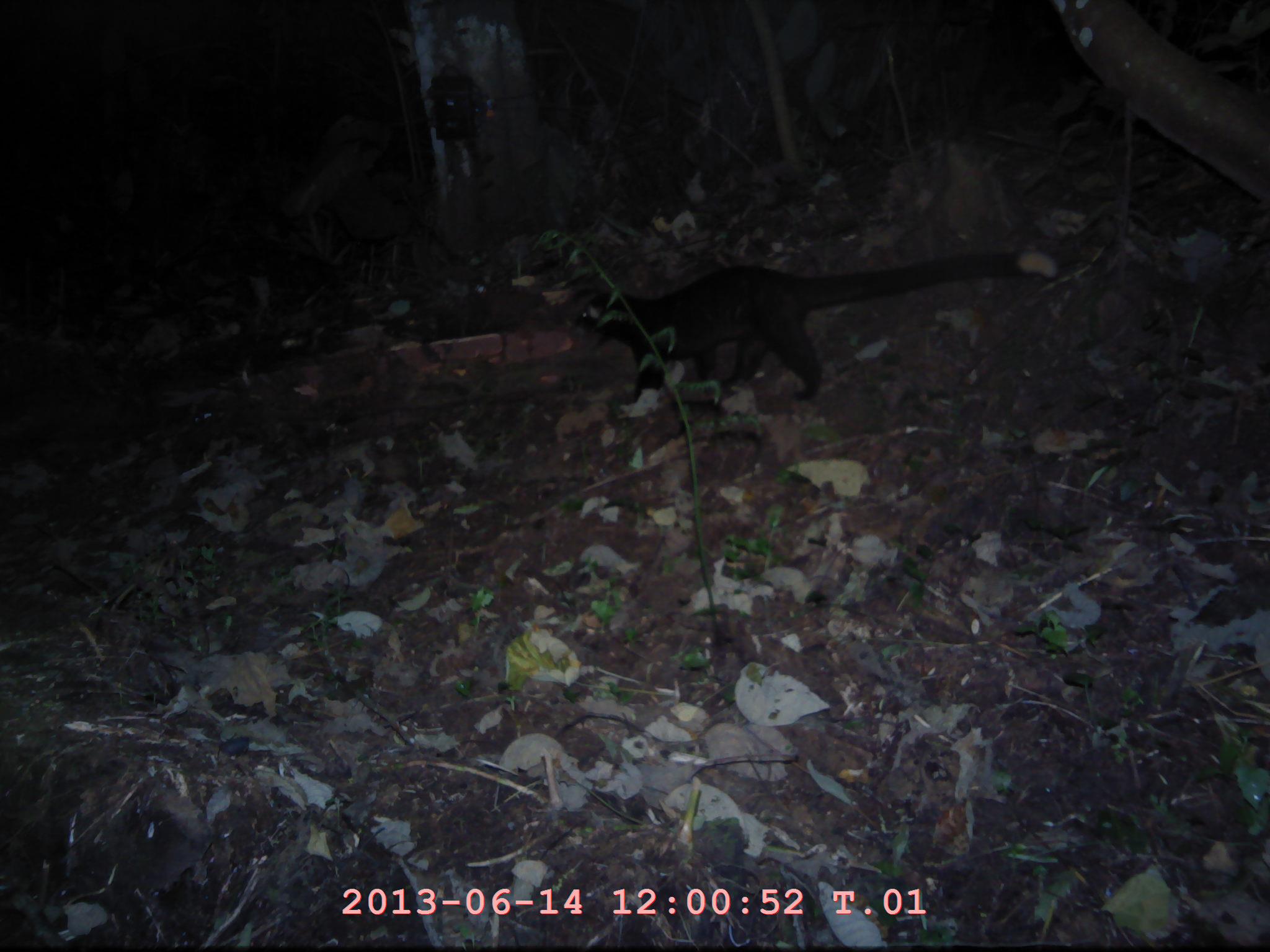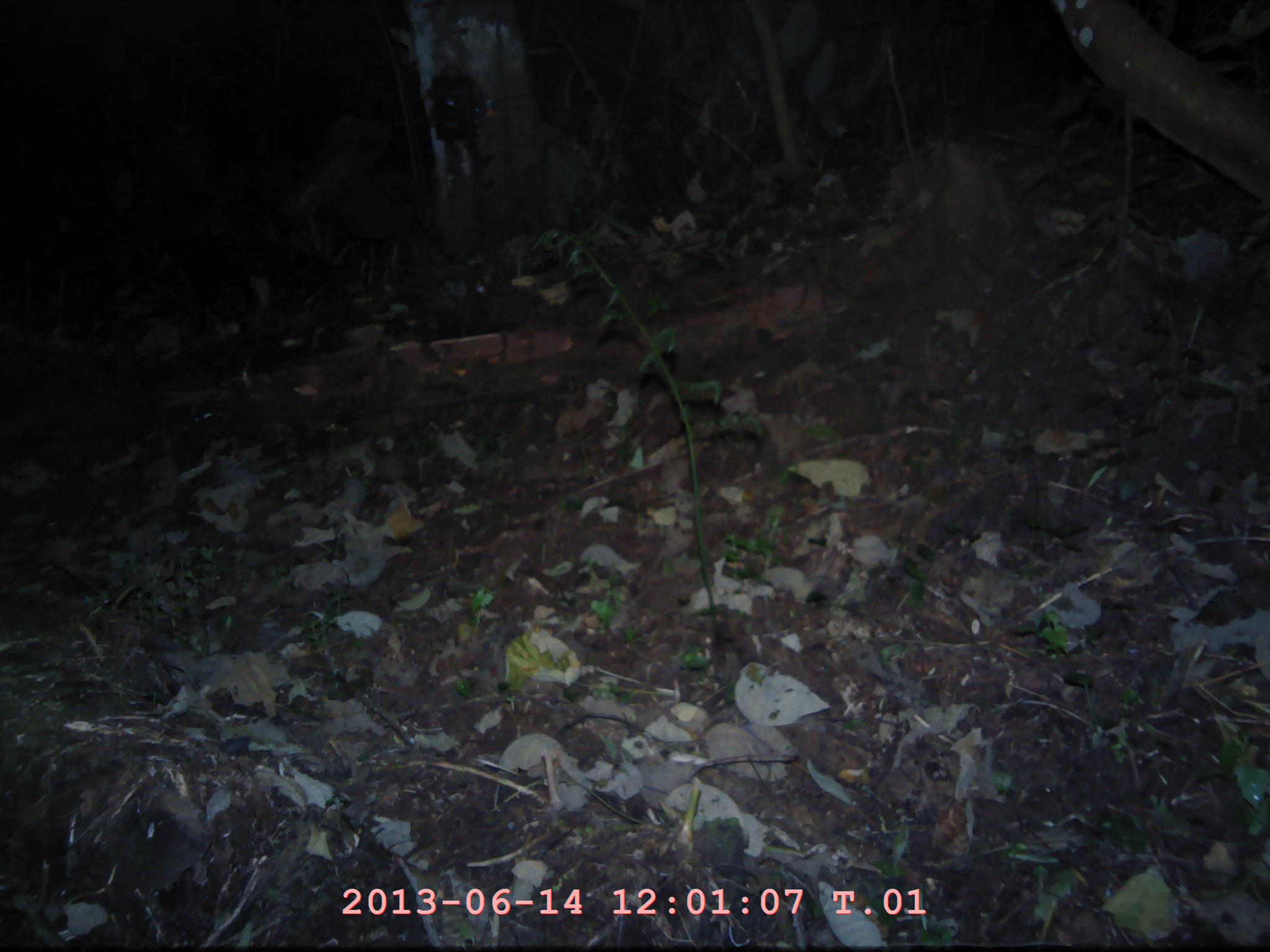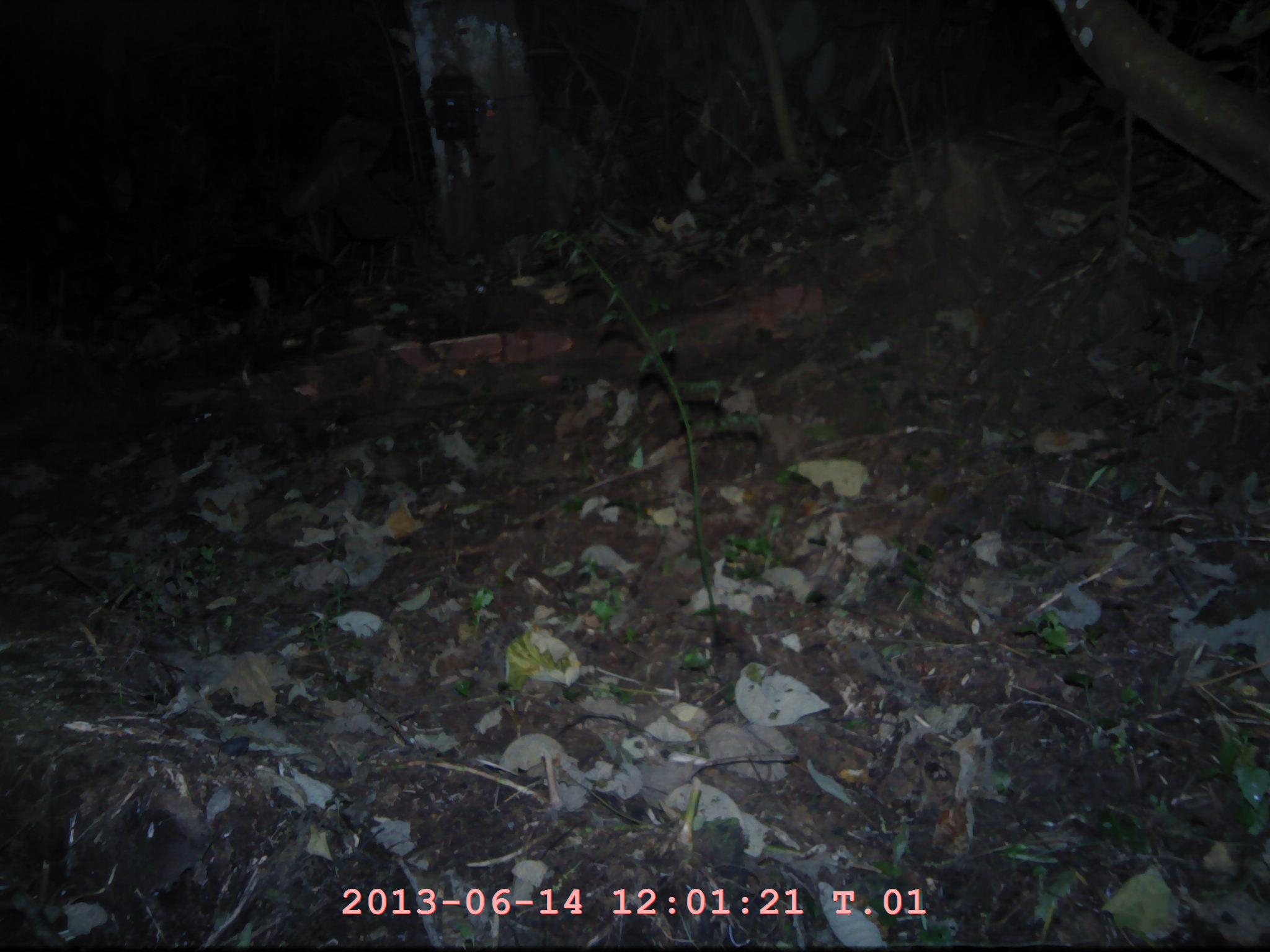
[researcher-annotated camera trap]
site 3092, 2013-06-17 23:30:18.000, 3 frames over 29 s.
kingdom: Animalia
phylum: Chordata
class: Mammalia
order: Carnivora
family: Viverridae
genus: Paguma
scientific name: Paguma larvata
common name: masked palm civet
Paguma larvata (masked palm civet), count 1.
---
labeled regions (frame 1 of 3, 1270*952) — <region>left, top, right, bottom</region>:
paguma larvata: <region>570, 248, 1057, 417</region>